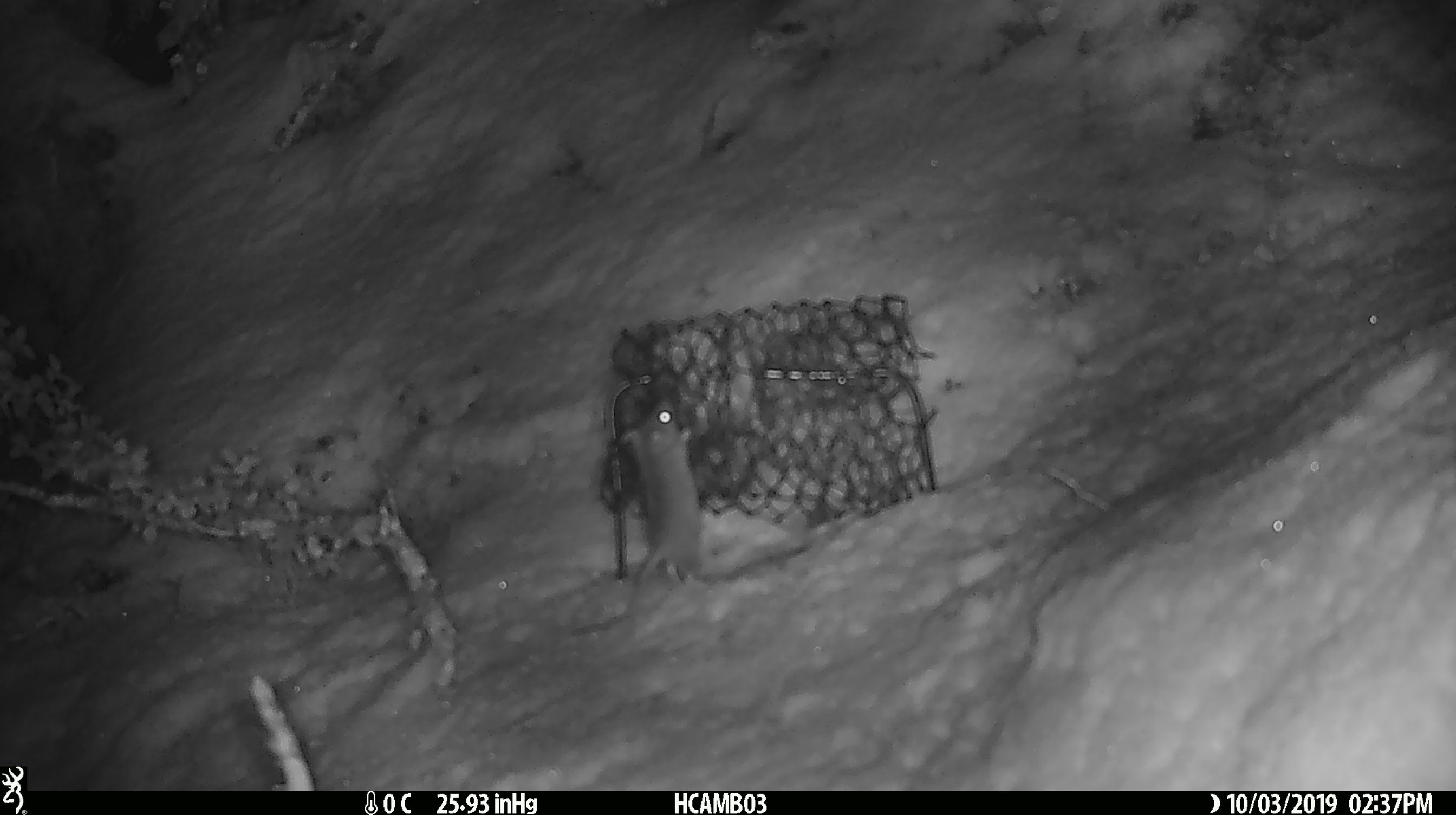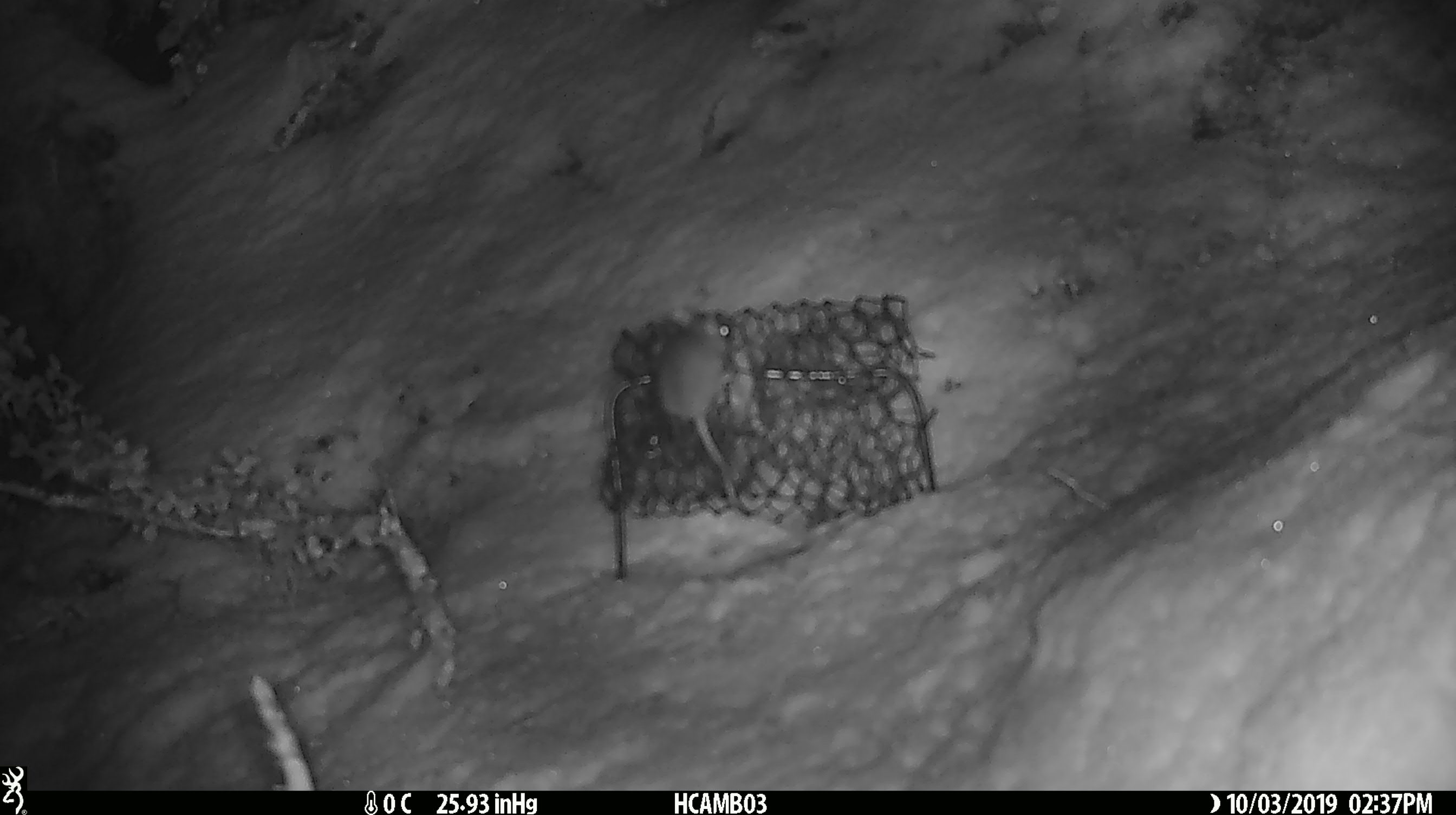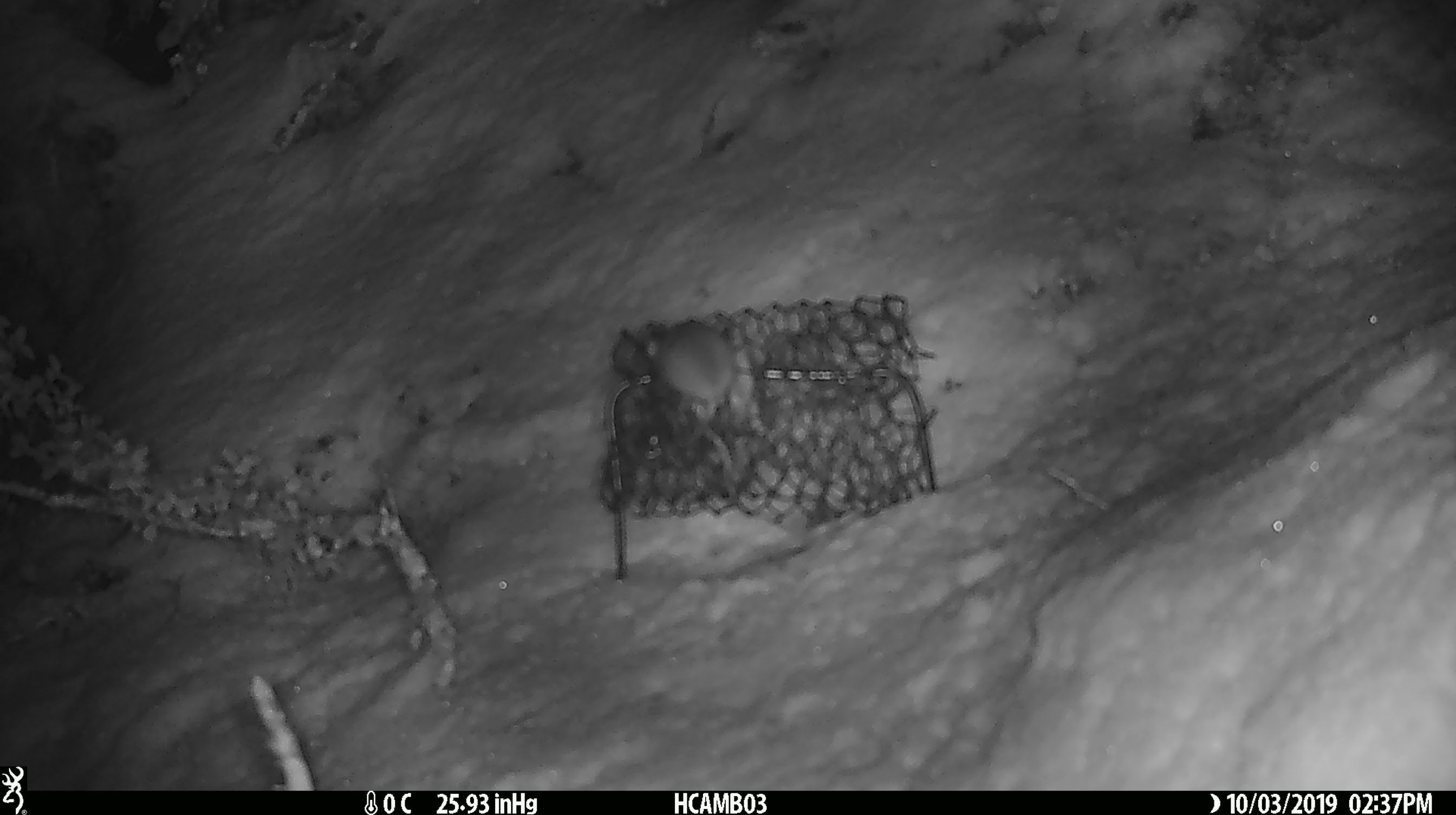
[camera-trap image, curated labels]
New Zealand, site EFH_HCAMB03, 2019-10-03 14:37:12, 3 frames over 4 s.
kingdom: Animalia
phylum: Chordata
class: Mammalia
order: Rodentia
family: Muridae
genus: Mus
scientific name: Mus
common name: mouse